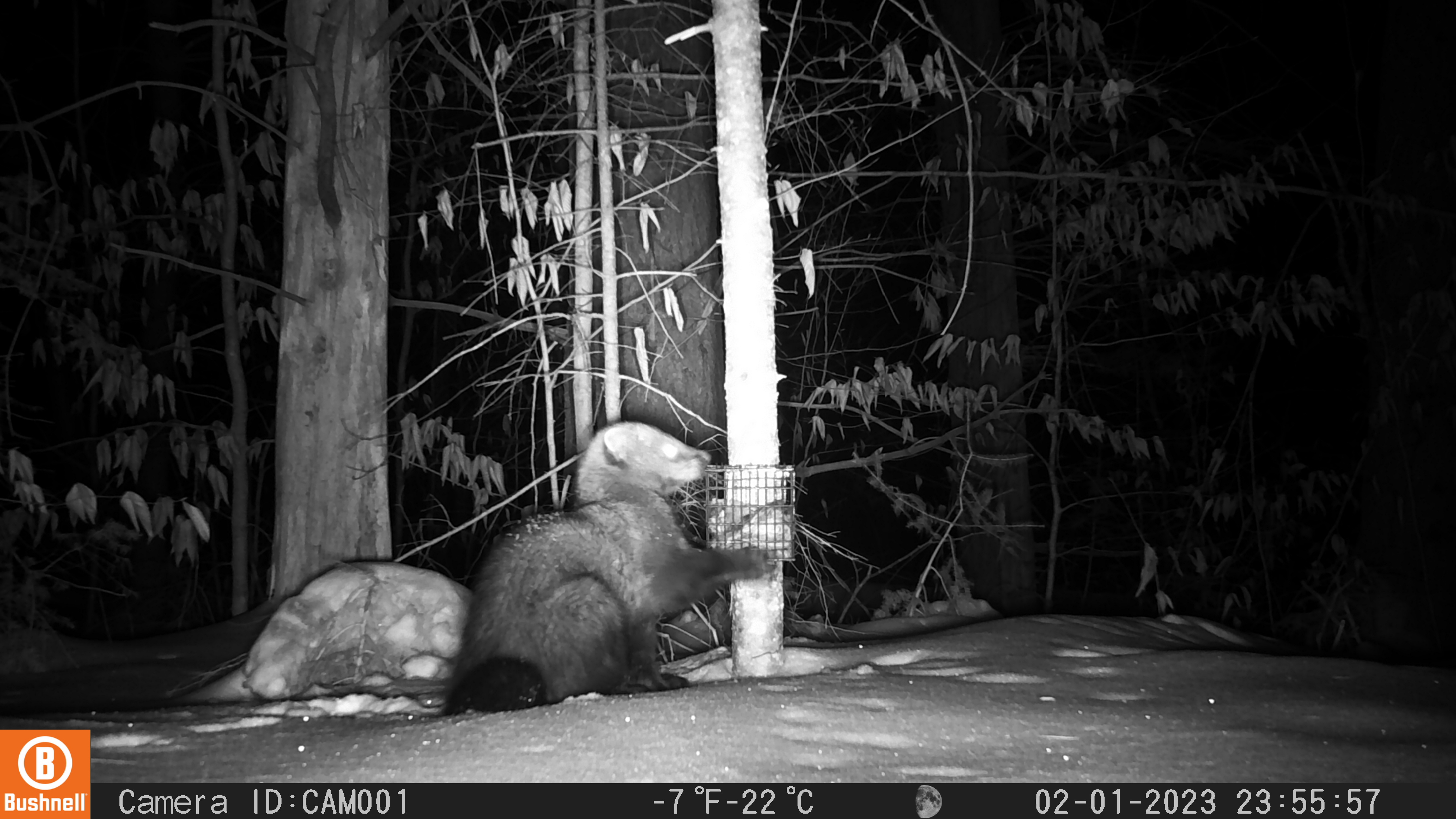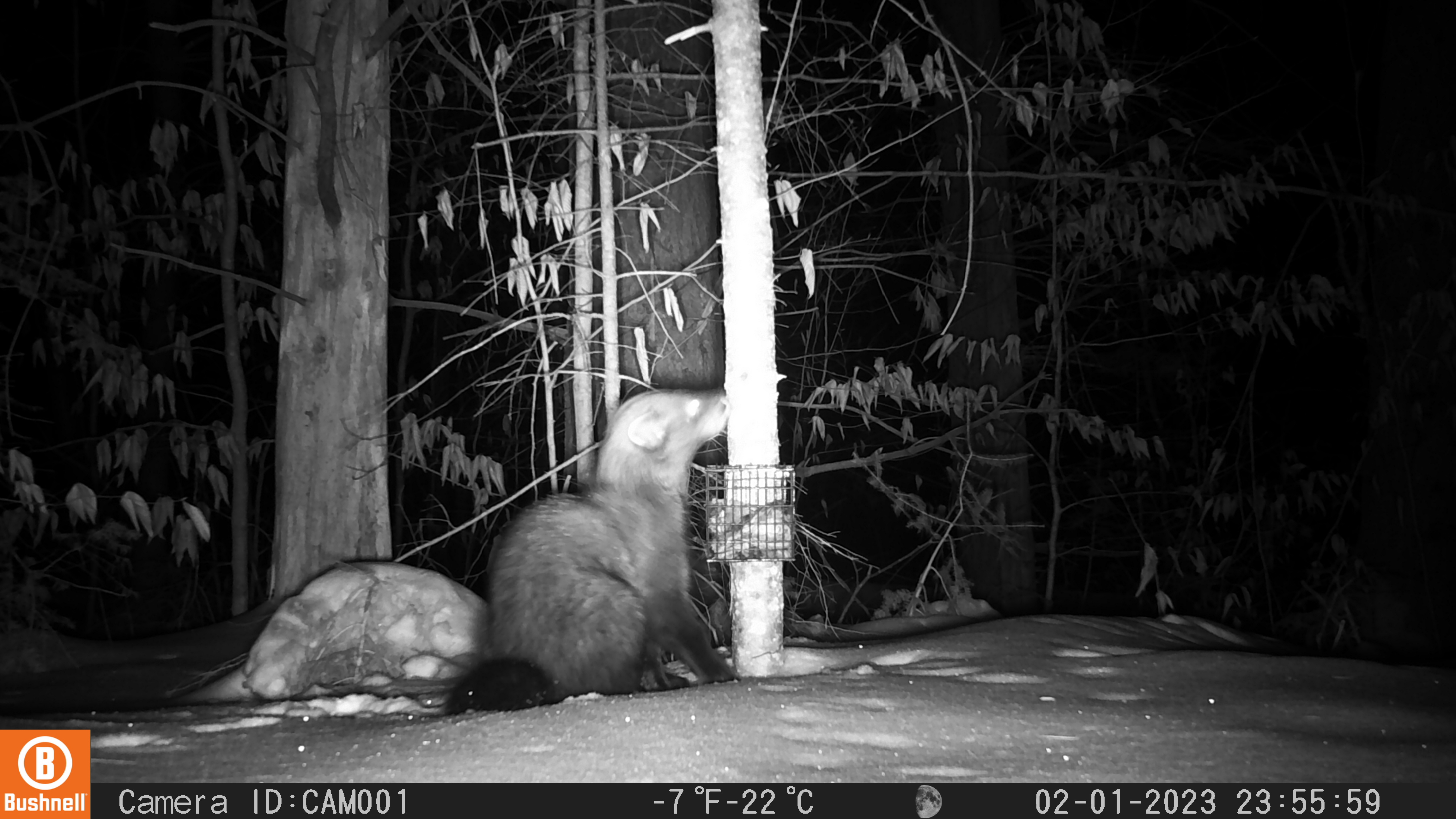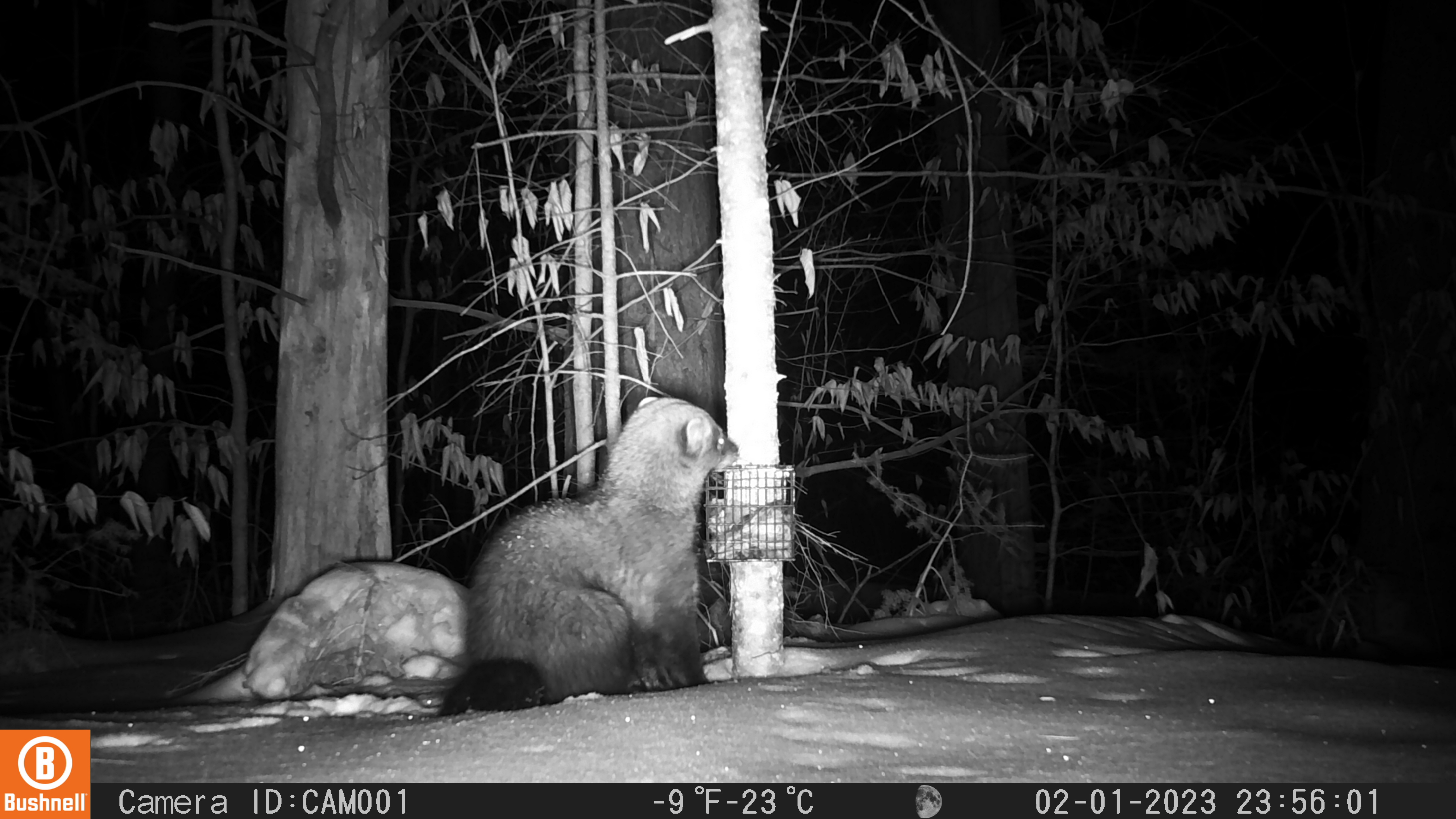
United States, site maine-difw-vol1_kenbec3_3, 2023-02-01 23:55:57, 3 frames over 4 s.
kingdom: Animalia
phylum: Chordata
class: Mammalia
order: Carnivora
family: Mustelidae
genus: Pekania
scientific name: Pekania pennanti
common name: fisher